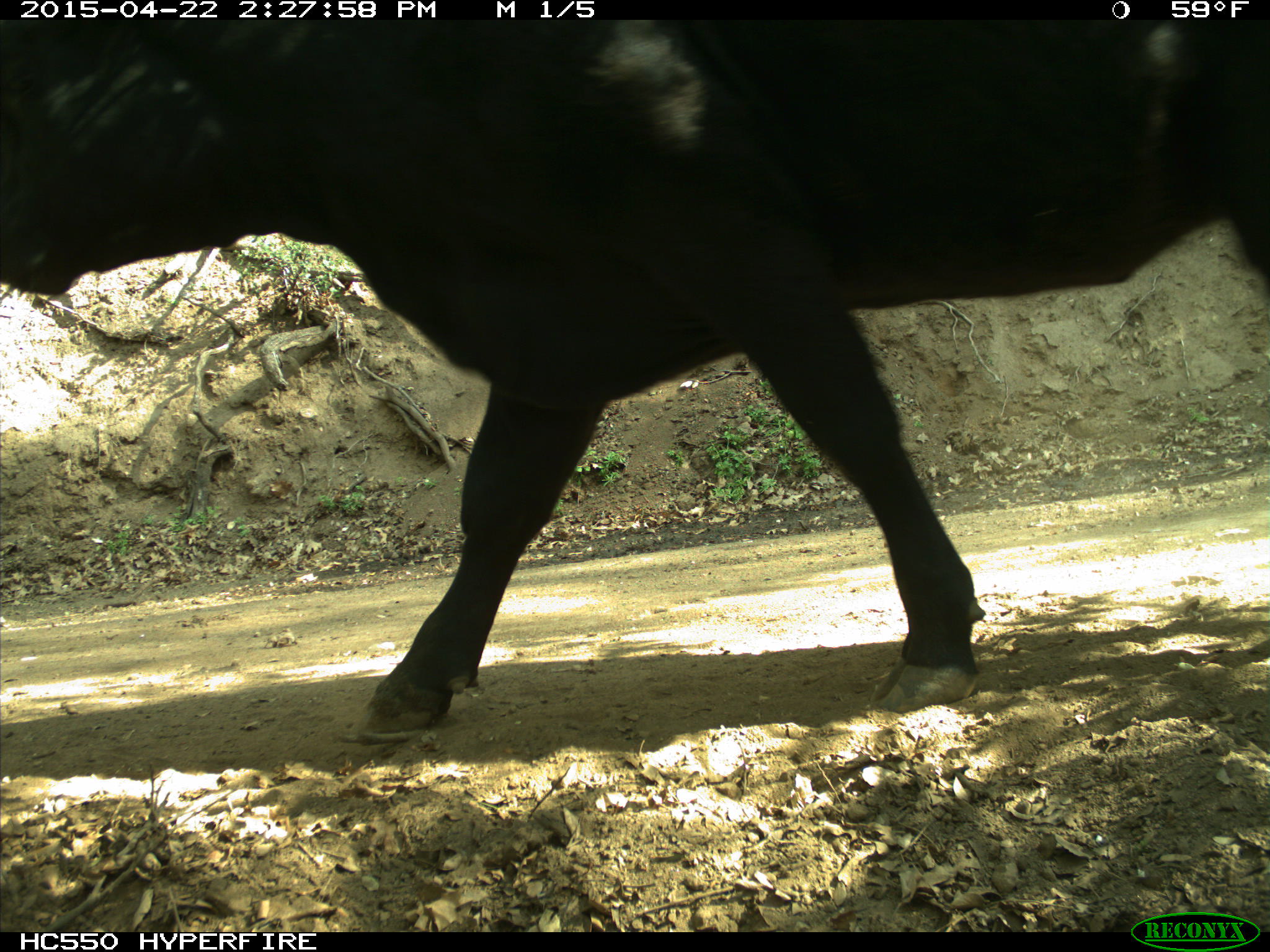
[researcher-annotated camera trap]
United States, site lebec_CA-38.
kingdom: Animalia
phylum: Chordata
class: Mammalia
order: Artiodactyla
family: Bovidae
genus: Bos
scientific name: Bos taurus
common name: domestic cow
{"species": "Bos taurus (domestic cow)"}